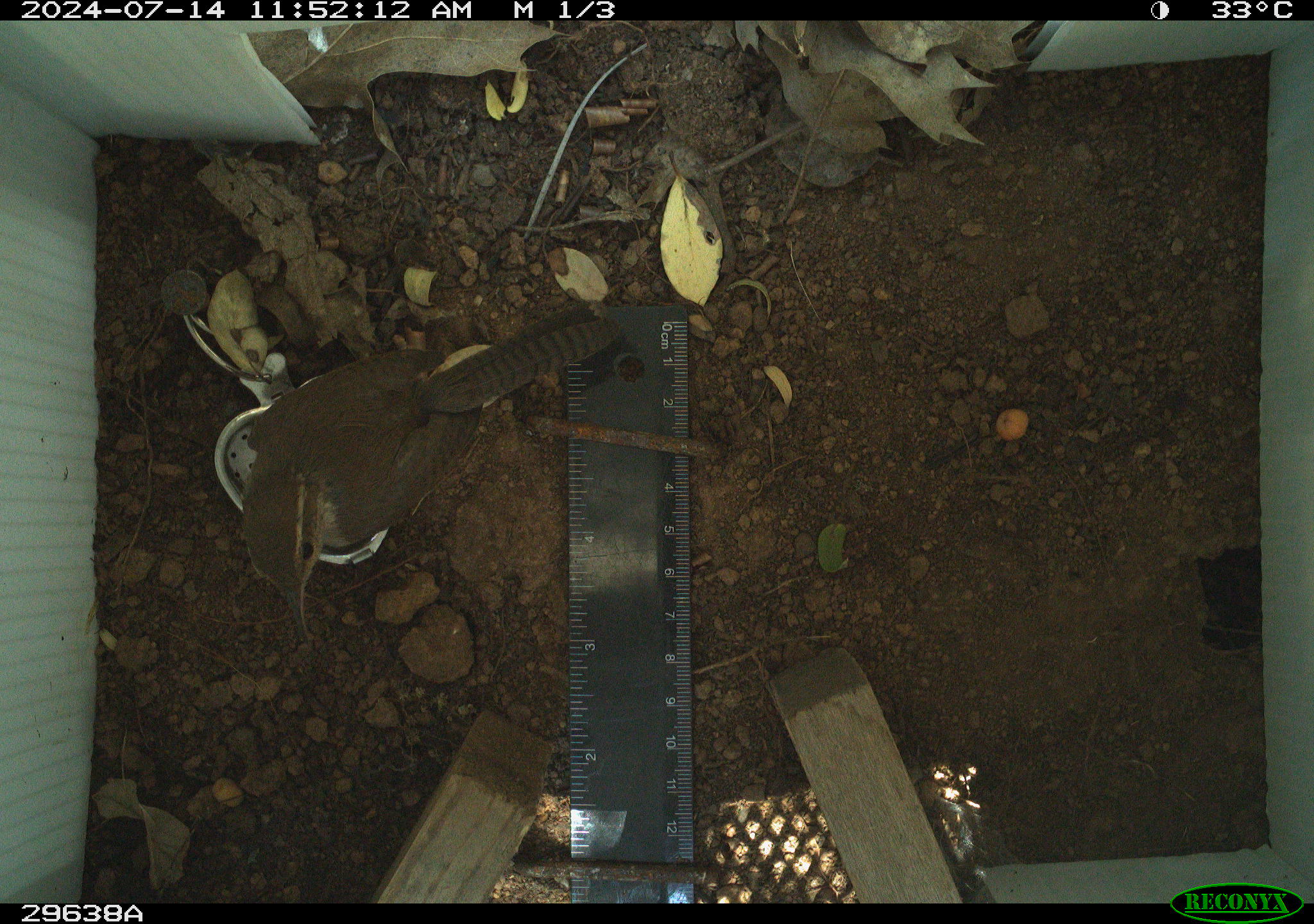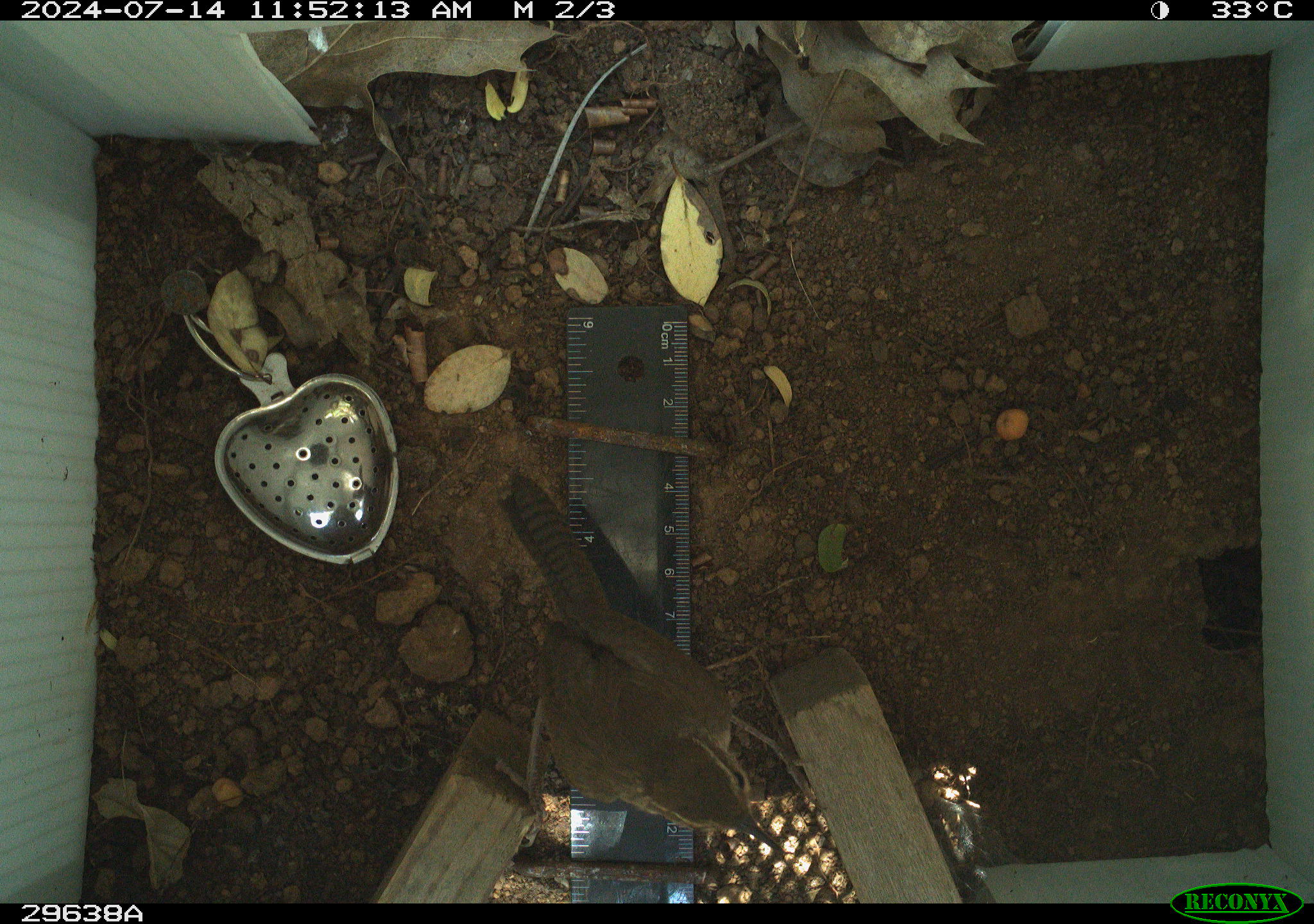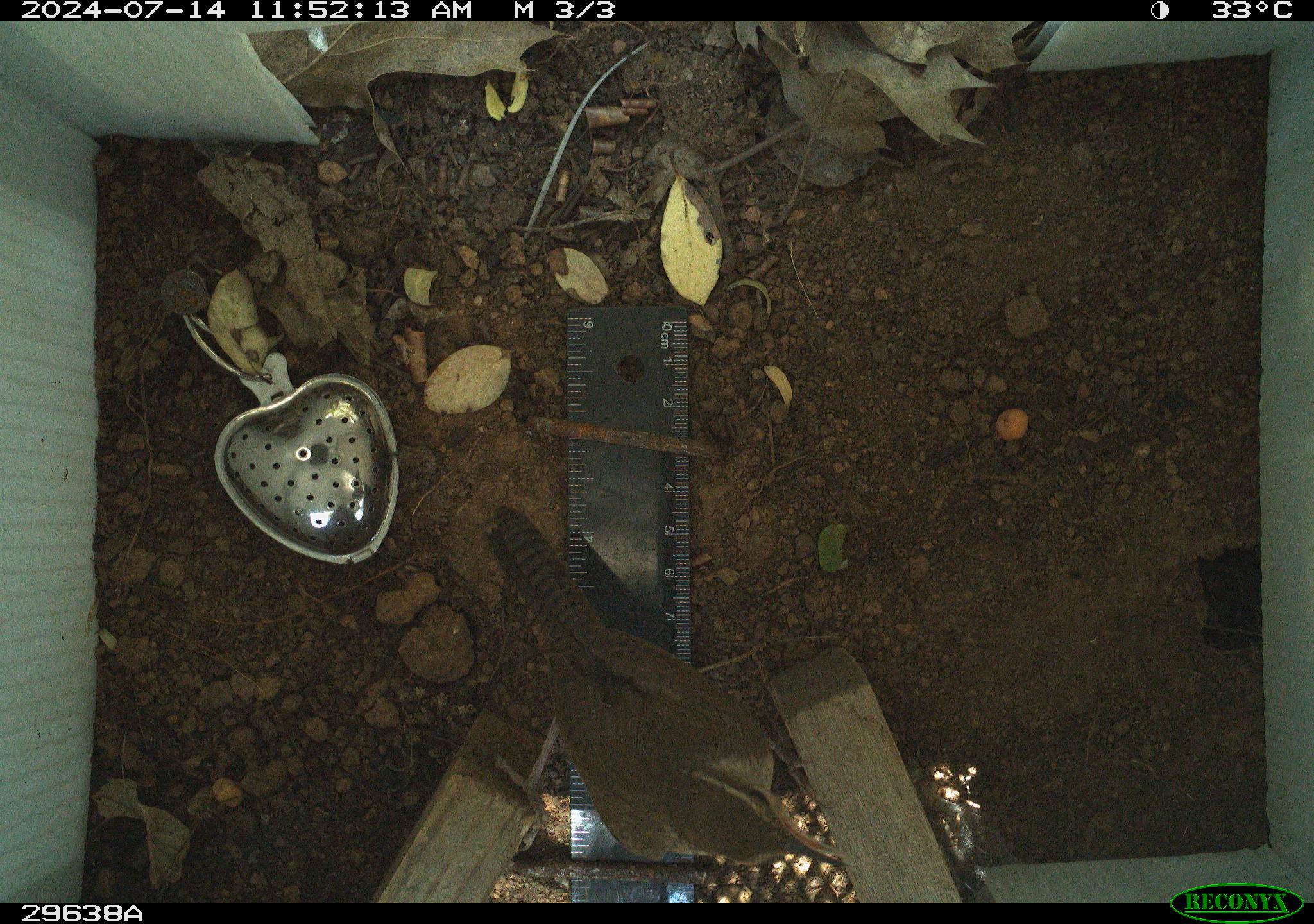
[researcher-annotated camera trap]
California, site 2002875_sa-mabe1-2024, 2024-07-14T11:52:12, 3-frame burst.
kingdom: Animalia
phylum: Chordata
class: Aves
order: Passeriformes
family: Troglodytidae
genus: Thryomanes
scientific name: Thryomanes bewickii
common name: bewick's wren